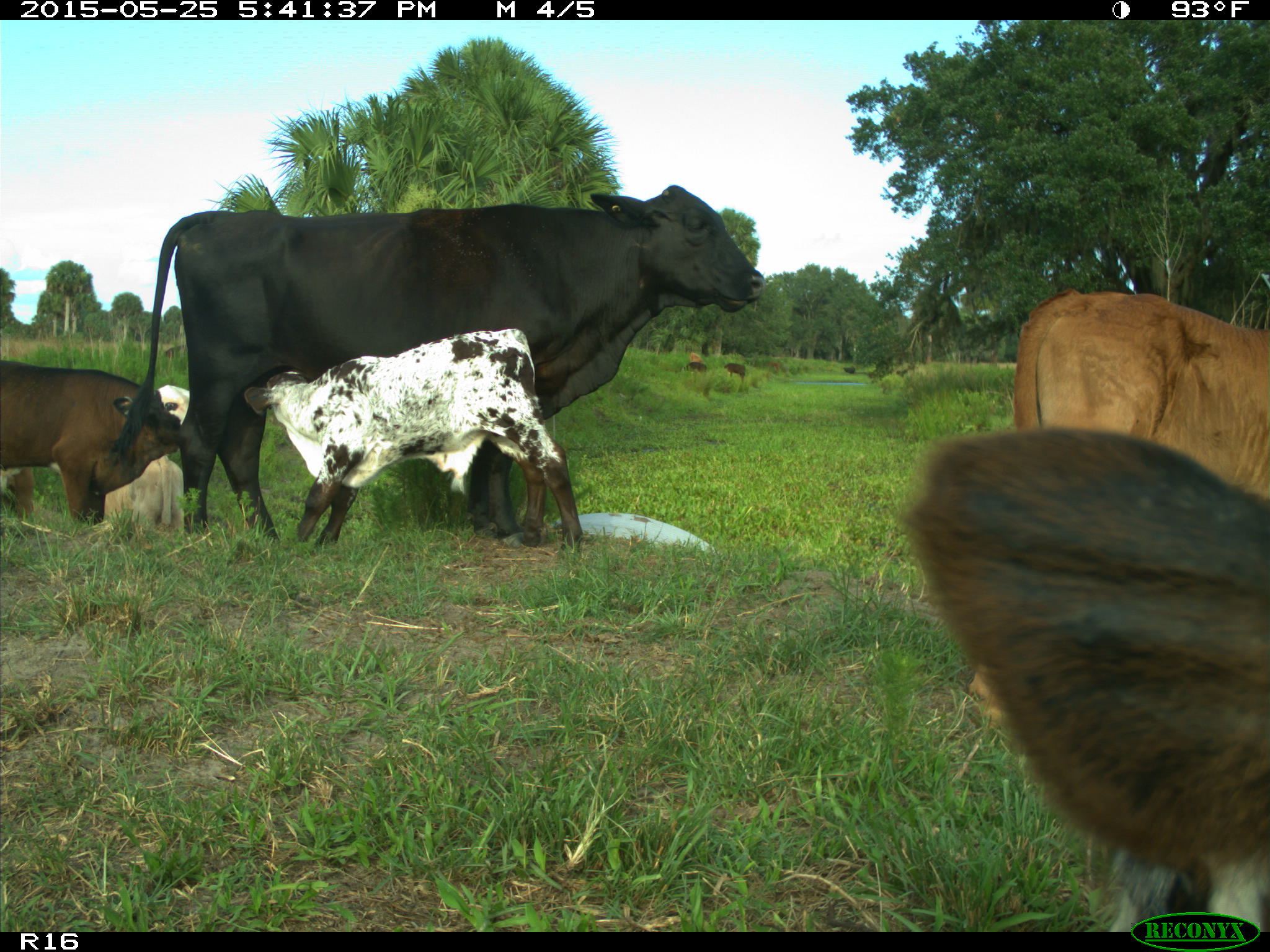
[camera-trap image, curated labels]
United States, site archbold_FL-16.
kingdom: Animalia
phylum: Chordata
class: Mammalia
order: Artiodactyla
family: Bovidae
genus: Bos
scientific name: Bos taurus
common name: domestic cow